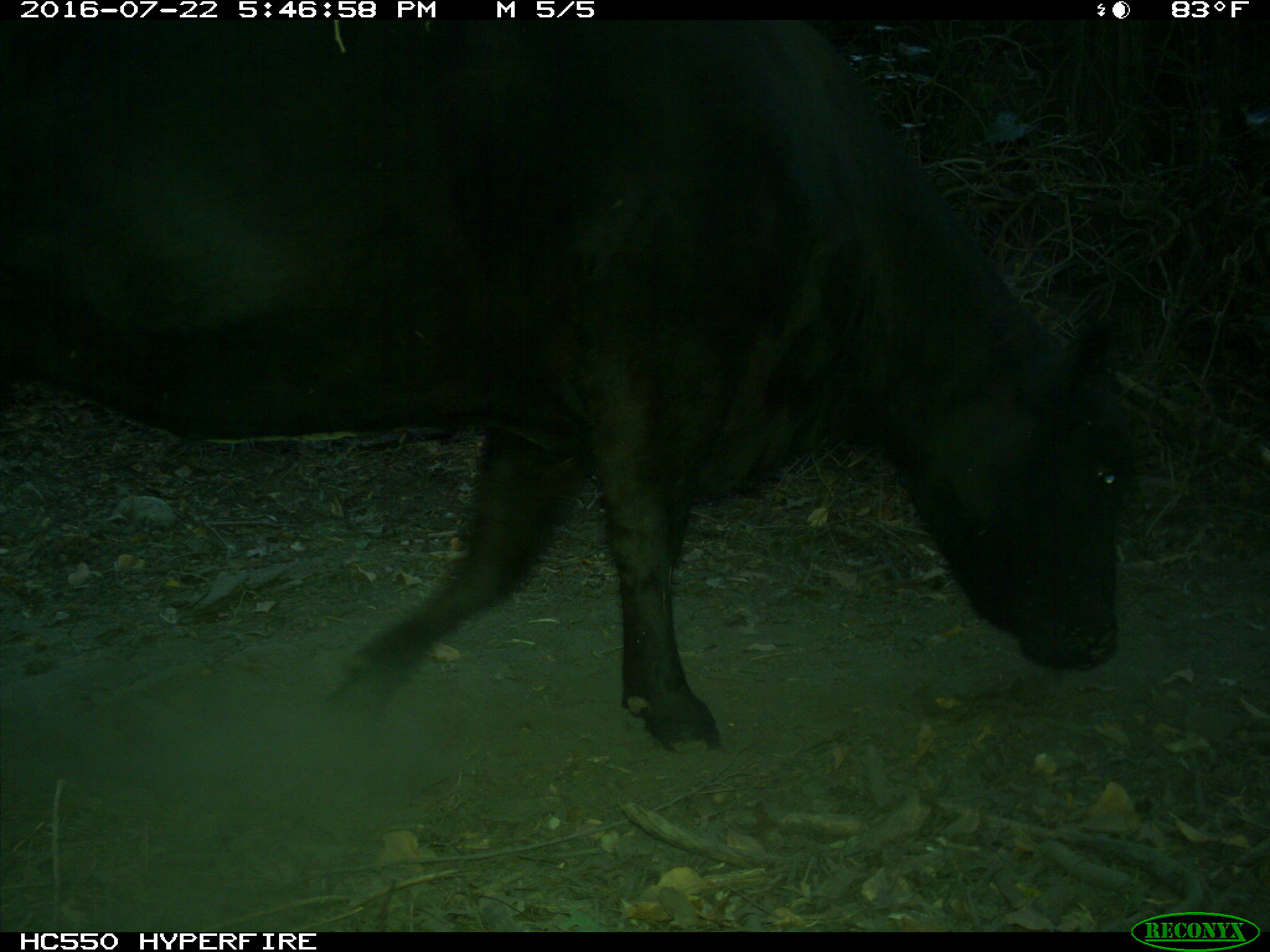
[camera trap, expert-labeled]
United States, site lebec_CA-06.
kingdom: Animalia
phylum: Chordata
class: Mammalia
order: Artiodactyla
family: Bovidae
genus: Bos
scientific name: Bos taurus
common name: domestic cow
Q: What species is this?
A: Bos taurus (domestic cow).